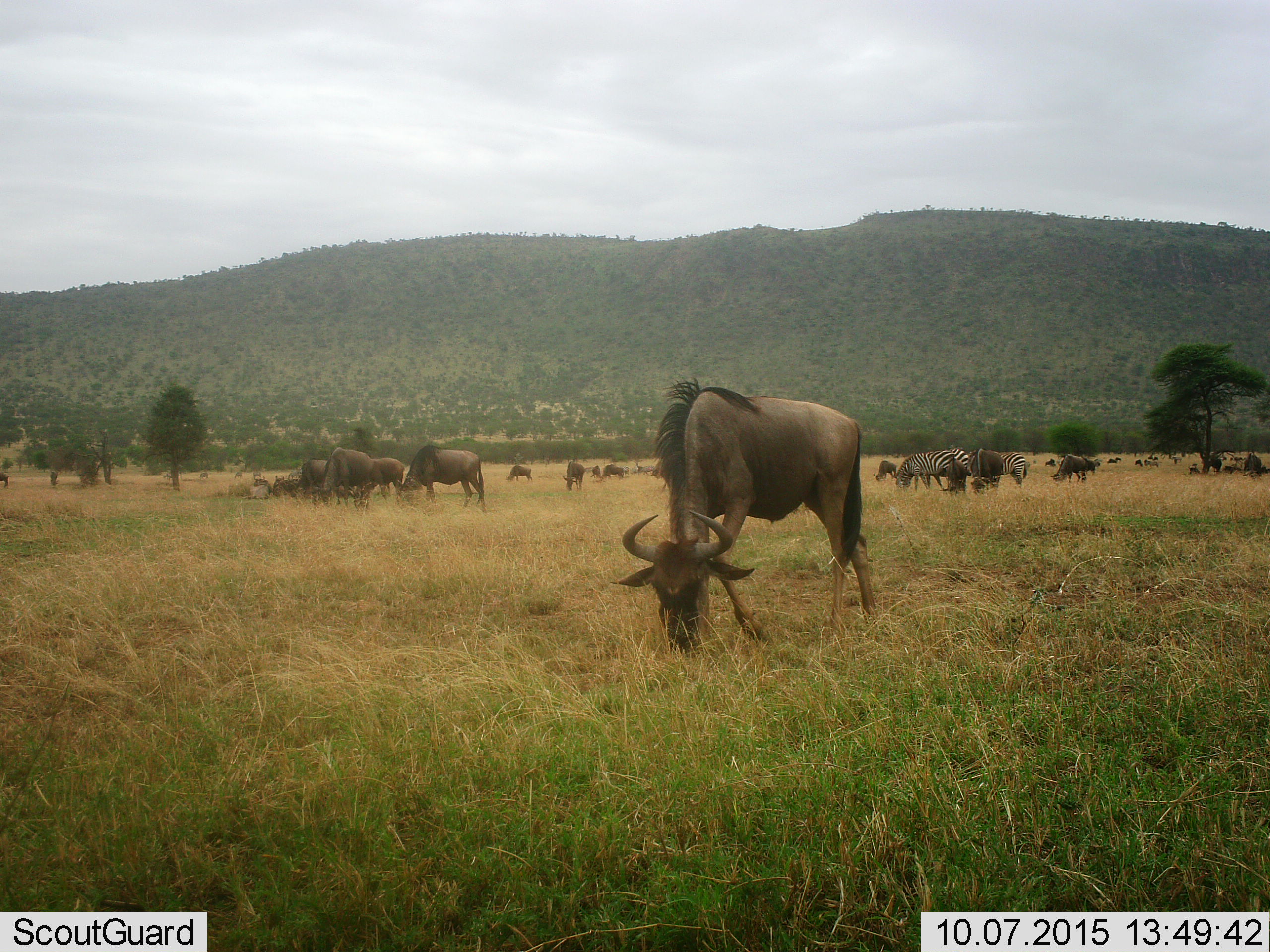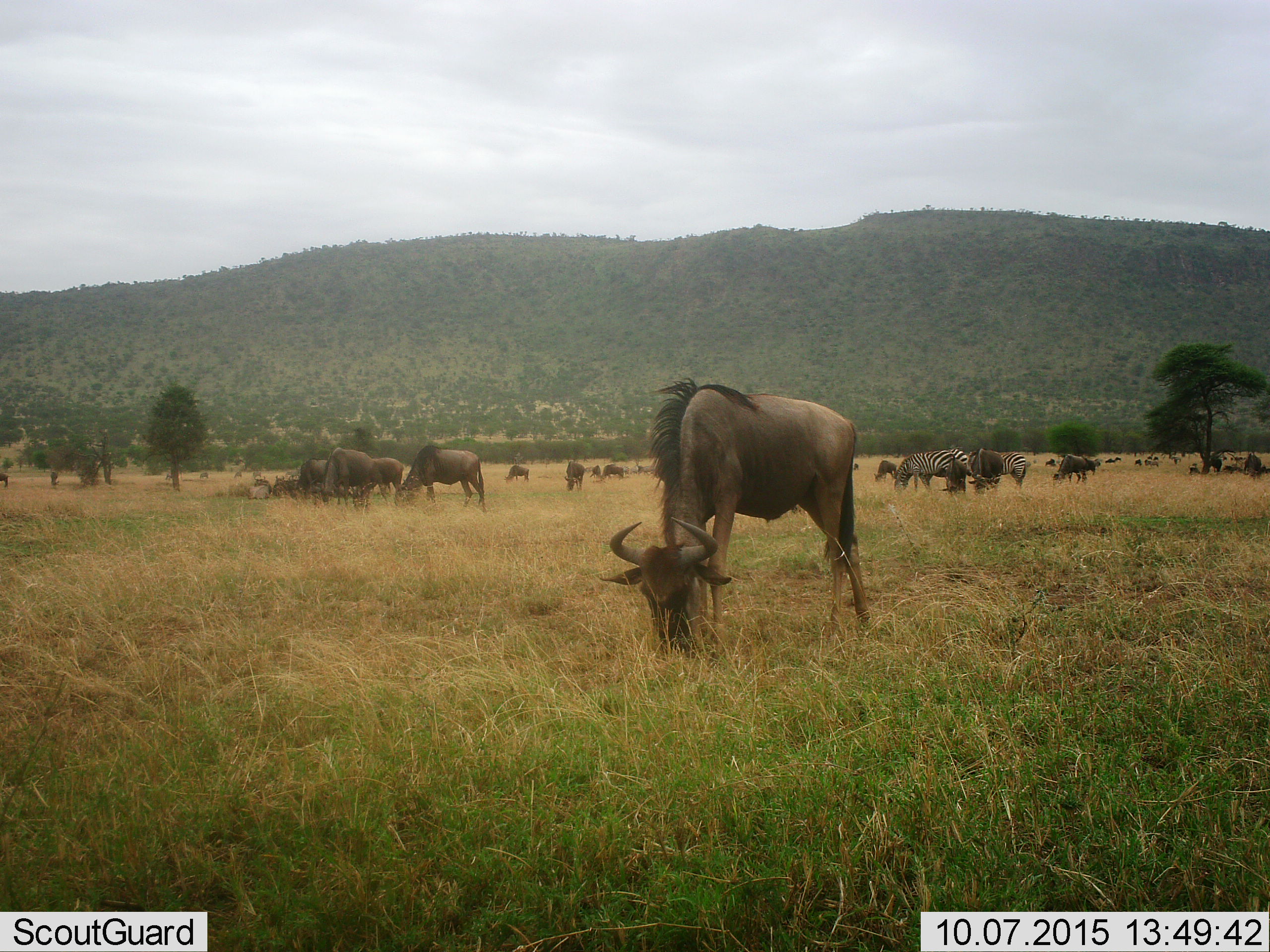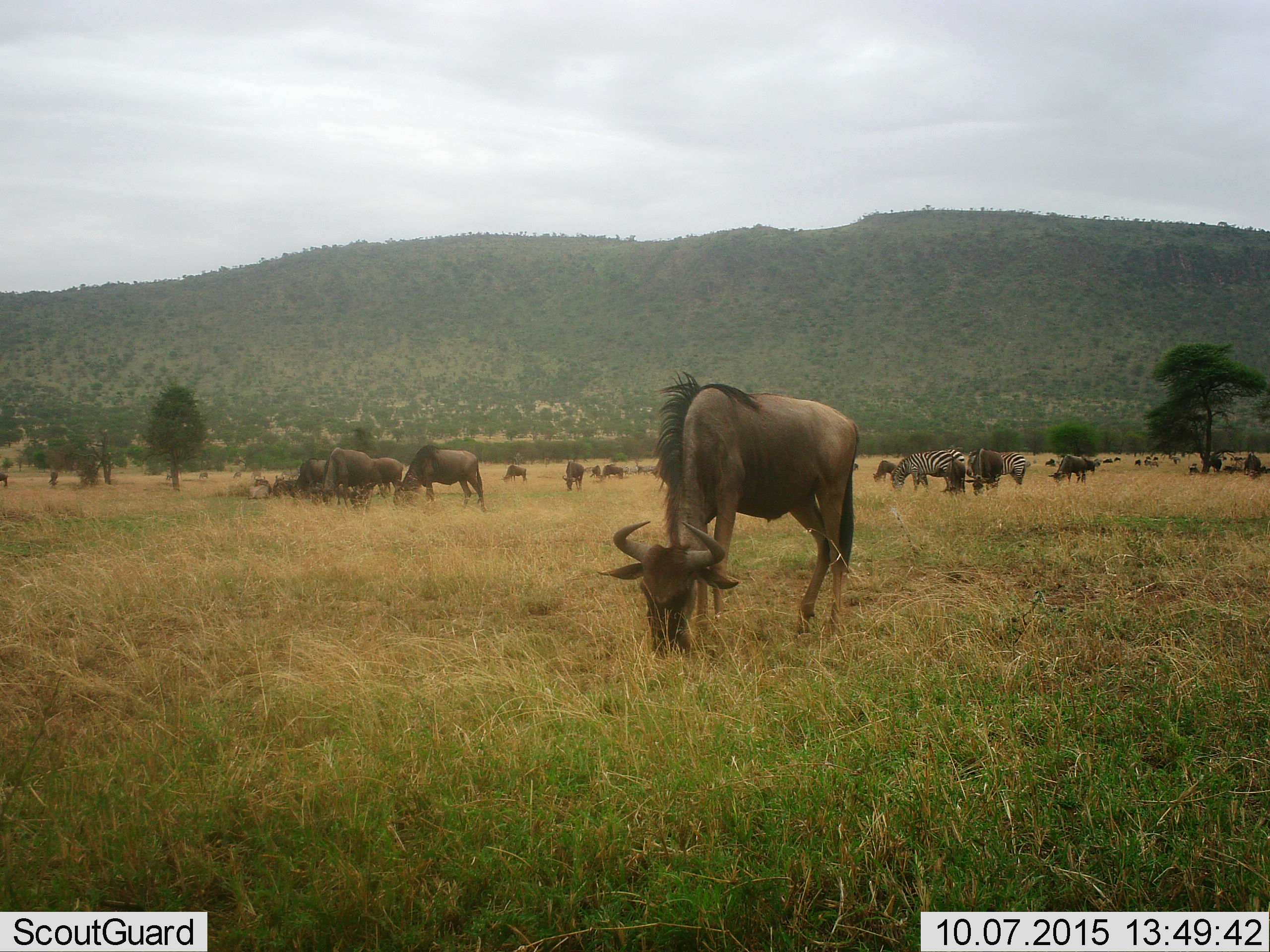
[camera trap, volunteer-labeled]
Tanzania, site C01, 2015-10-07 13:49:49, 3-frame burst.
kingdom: Animalia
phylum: Chordata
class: Mammalia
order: Artiodactyla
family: Bovidae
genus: Connochaetes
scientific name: Connochaetes taurinus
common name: blue wildebeest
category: wildebeest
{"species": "wildebeest (blue wildebeest) (Connochaetes taurinus)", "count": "11-50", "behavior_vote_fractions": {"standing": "40%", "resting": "27%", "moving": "33%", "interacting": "13%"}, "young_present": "7%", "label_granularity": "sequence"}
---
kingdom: Animalia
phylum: Chordata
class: Mammalia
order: Perissodactyla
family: Equidae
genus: Equus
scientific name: Equus quagga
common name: plains zebra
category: zebra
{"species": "zebra (plains zebra) (Equus quagga)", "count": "3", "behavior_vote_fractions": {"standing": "47%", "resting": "6%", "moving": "6%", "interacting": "12%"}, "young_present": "0%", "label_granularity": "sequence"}